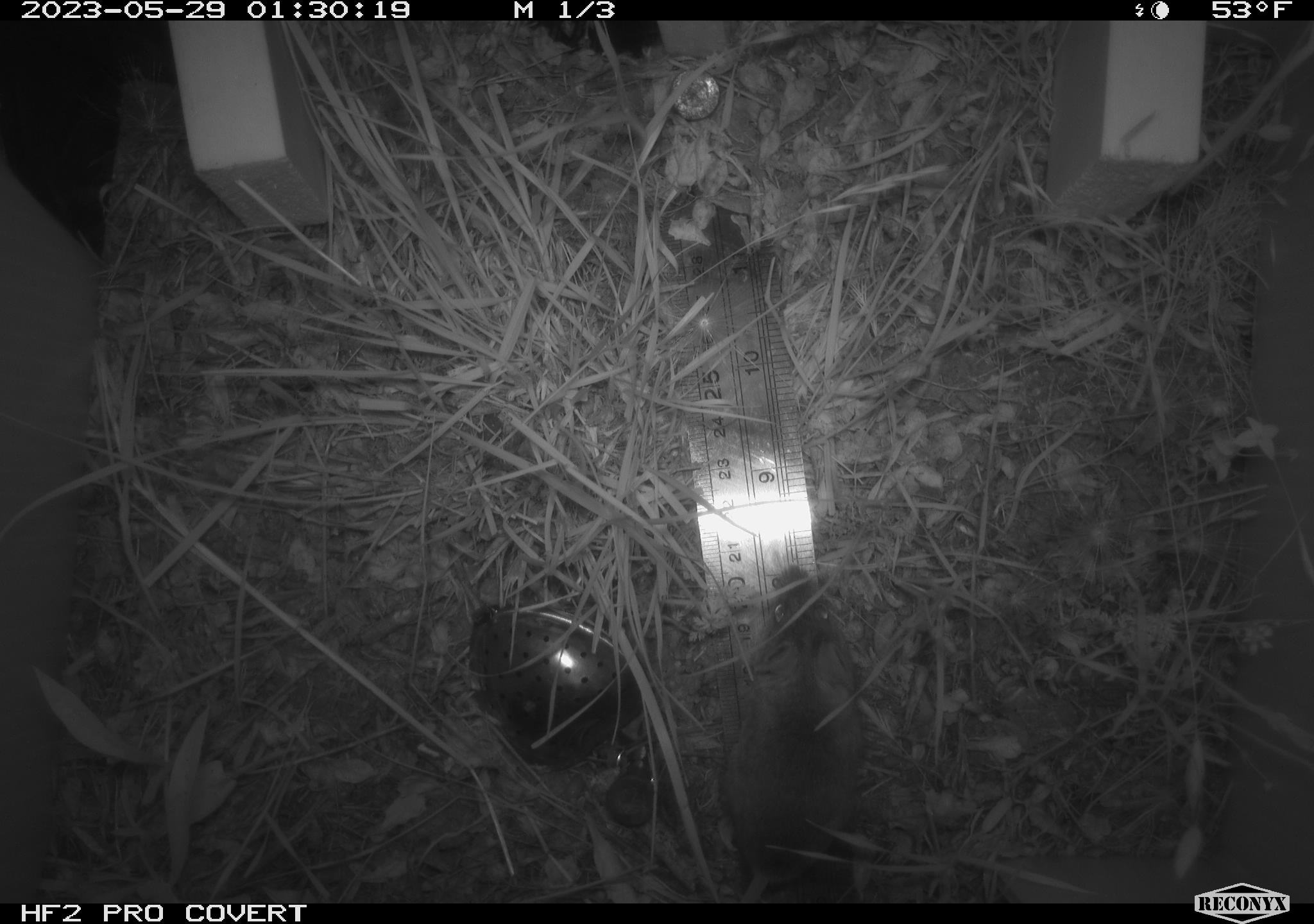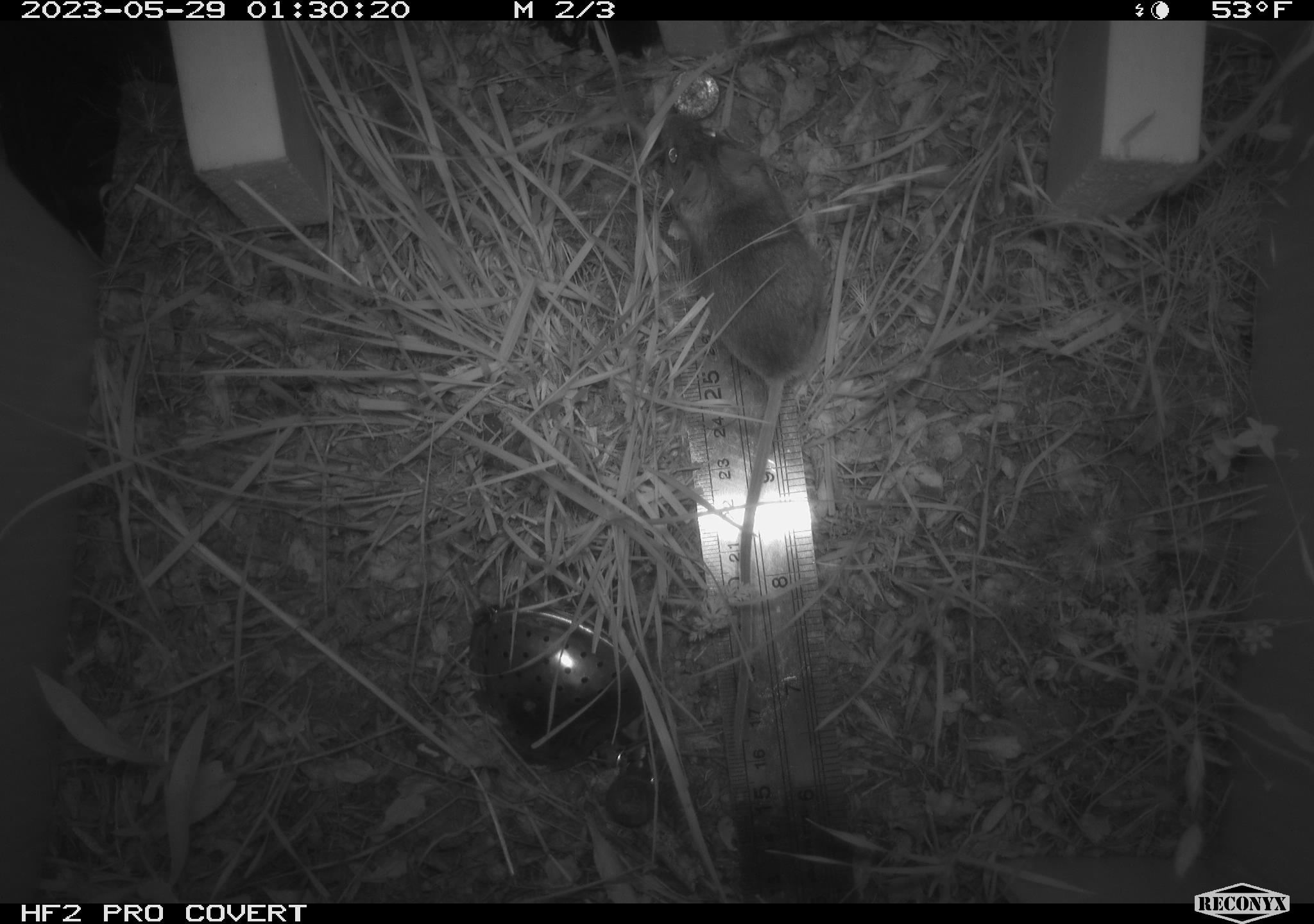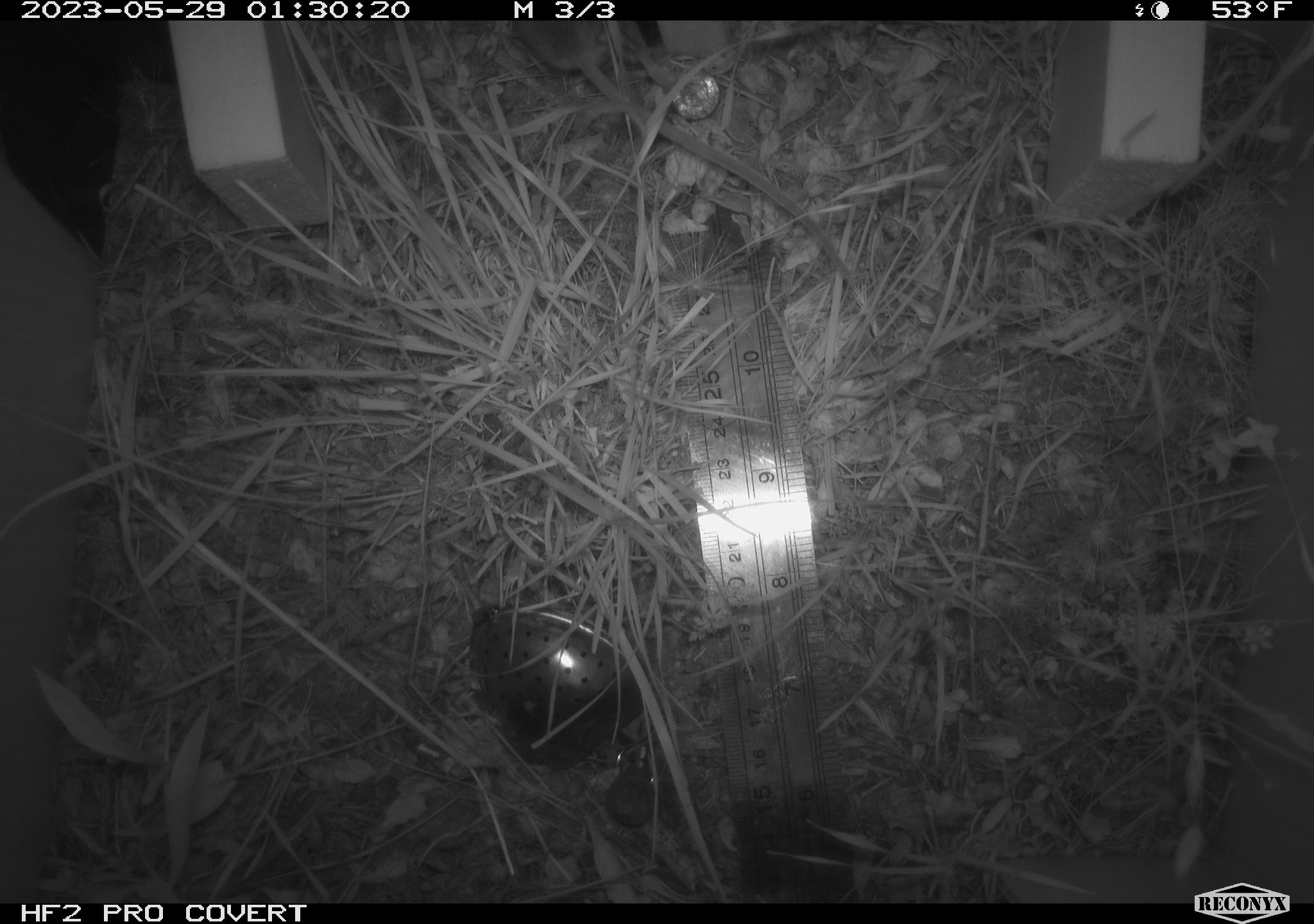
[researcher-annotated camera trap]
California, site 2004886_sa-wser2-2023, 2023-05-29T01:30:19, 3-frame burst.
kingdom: Animalia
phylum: Chordata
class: Mammalia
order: Rodentia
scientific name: Rodentia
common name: mouse species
Mouse species (Rodentia).